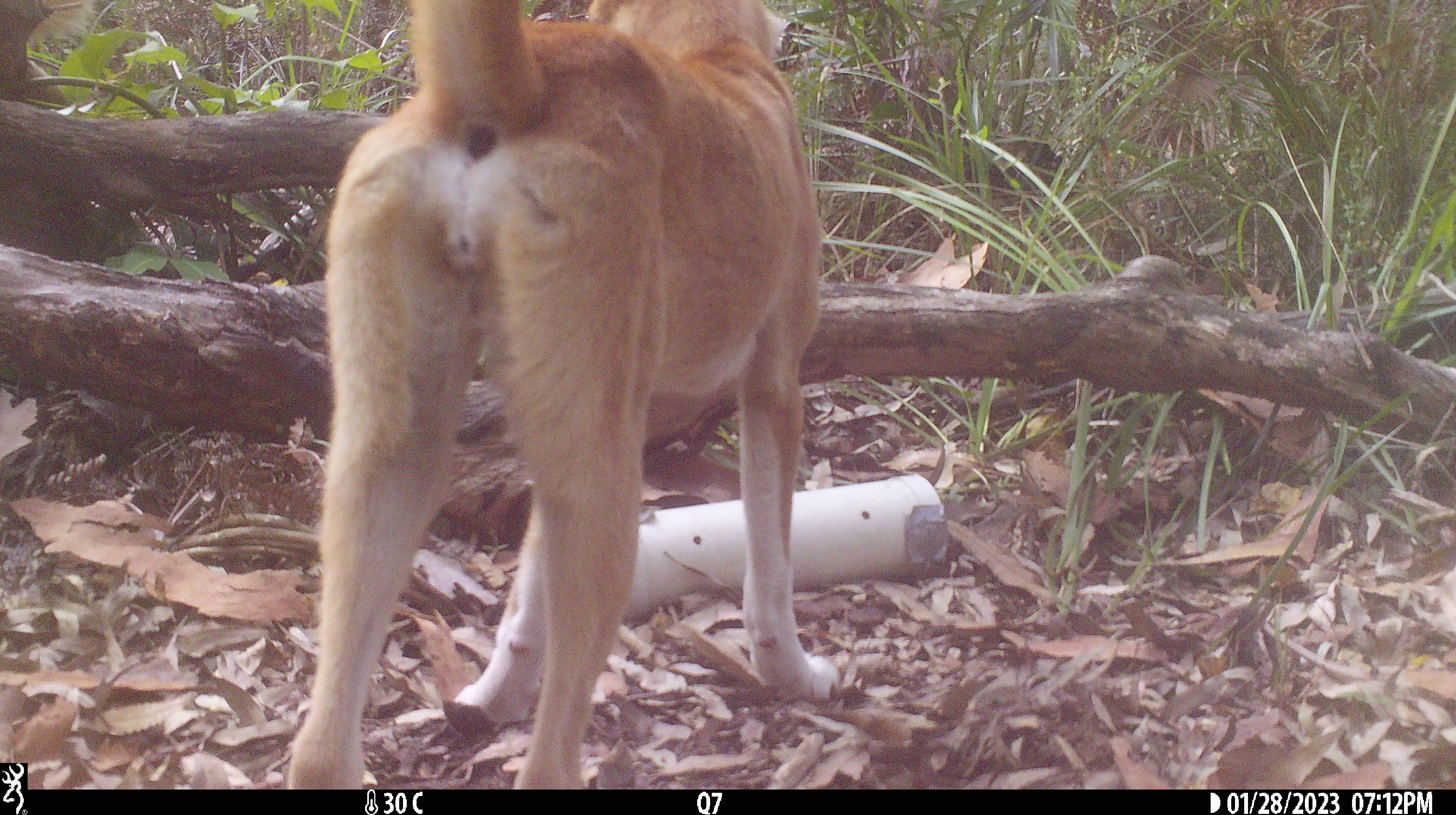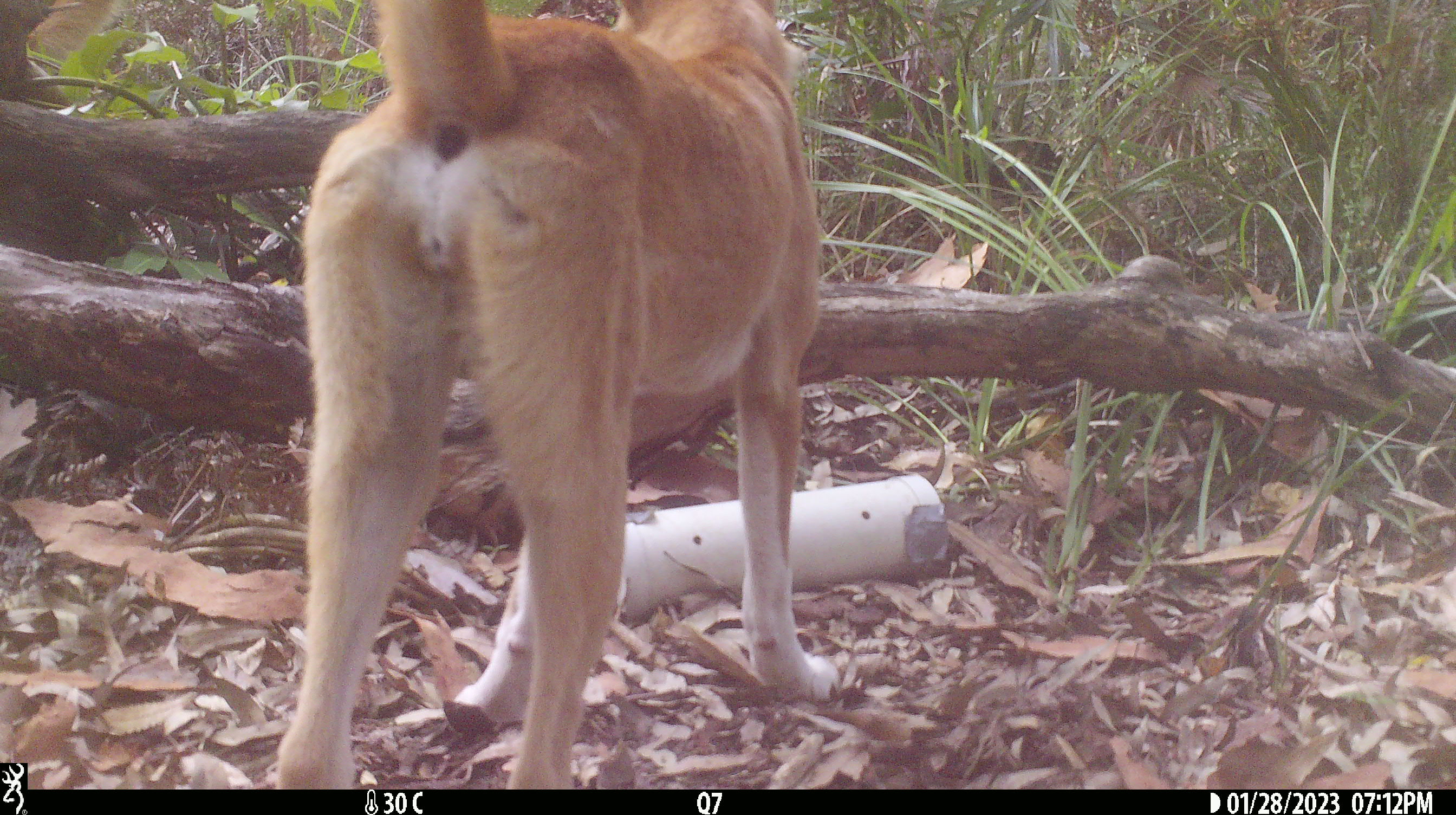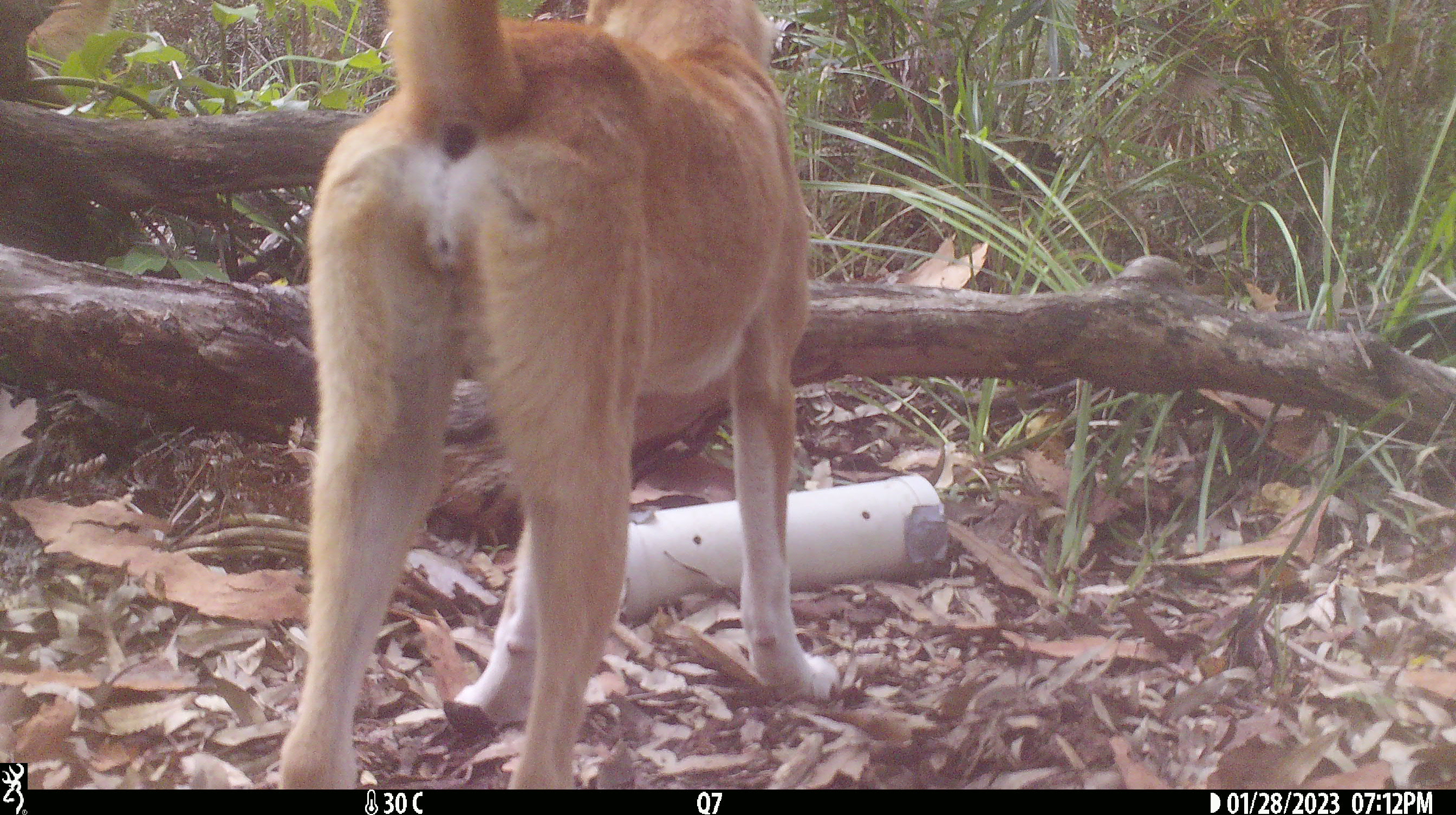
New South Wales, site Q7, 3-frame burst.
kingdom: Animalia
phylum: Chordata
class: Mammalia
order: Carnivora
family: Canidae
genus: Canis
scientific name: Canis familiaris dingo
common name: dingo